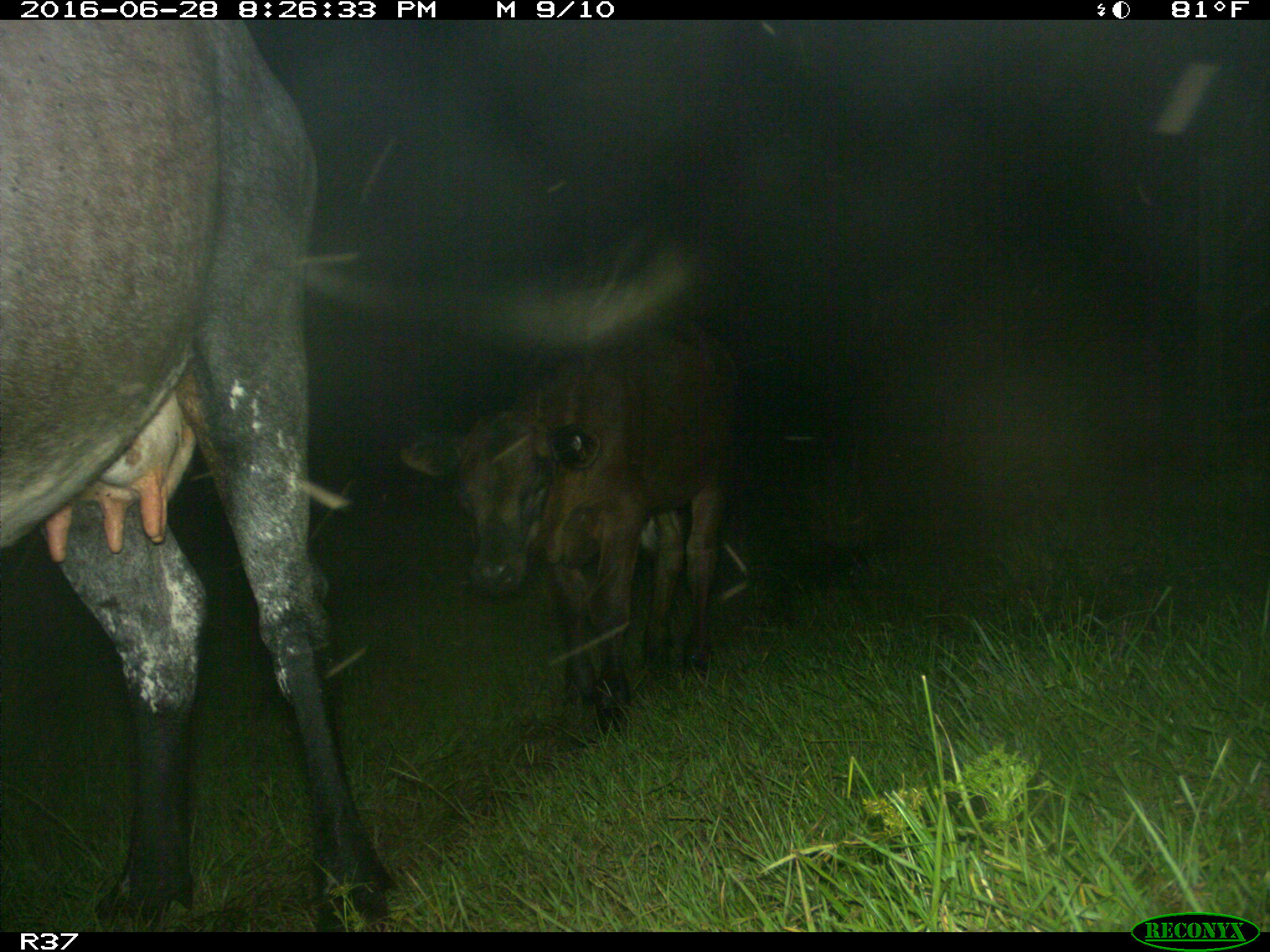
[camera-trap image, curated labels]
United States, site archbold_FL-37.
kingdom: Animalia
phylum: Chordata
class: Mammalia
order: Artiodactyla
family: Bovidae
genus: Bos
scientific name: Bos taurus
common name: domestic cow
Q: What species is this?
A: Bos taurus (domestic cow).